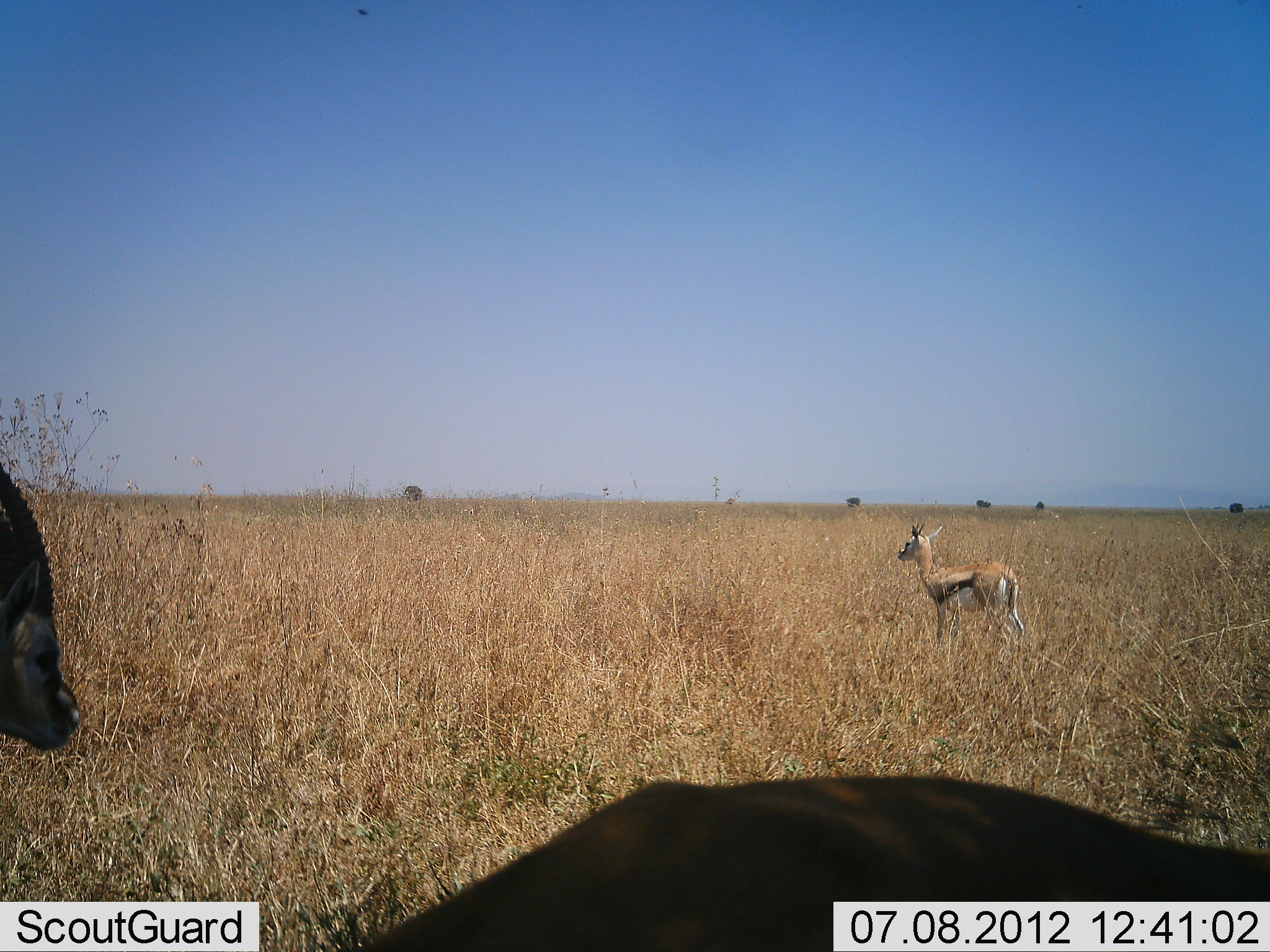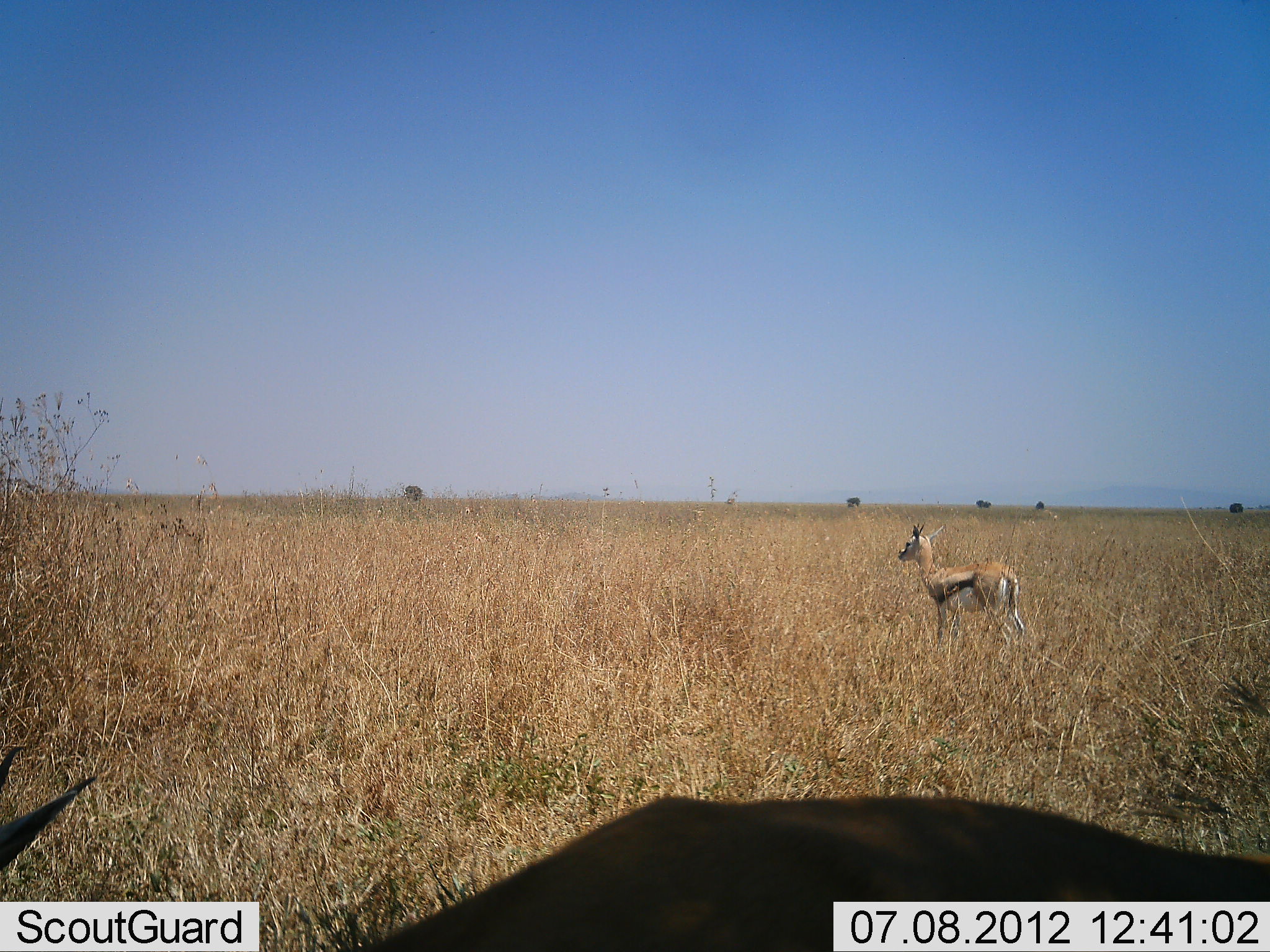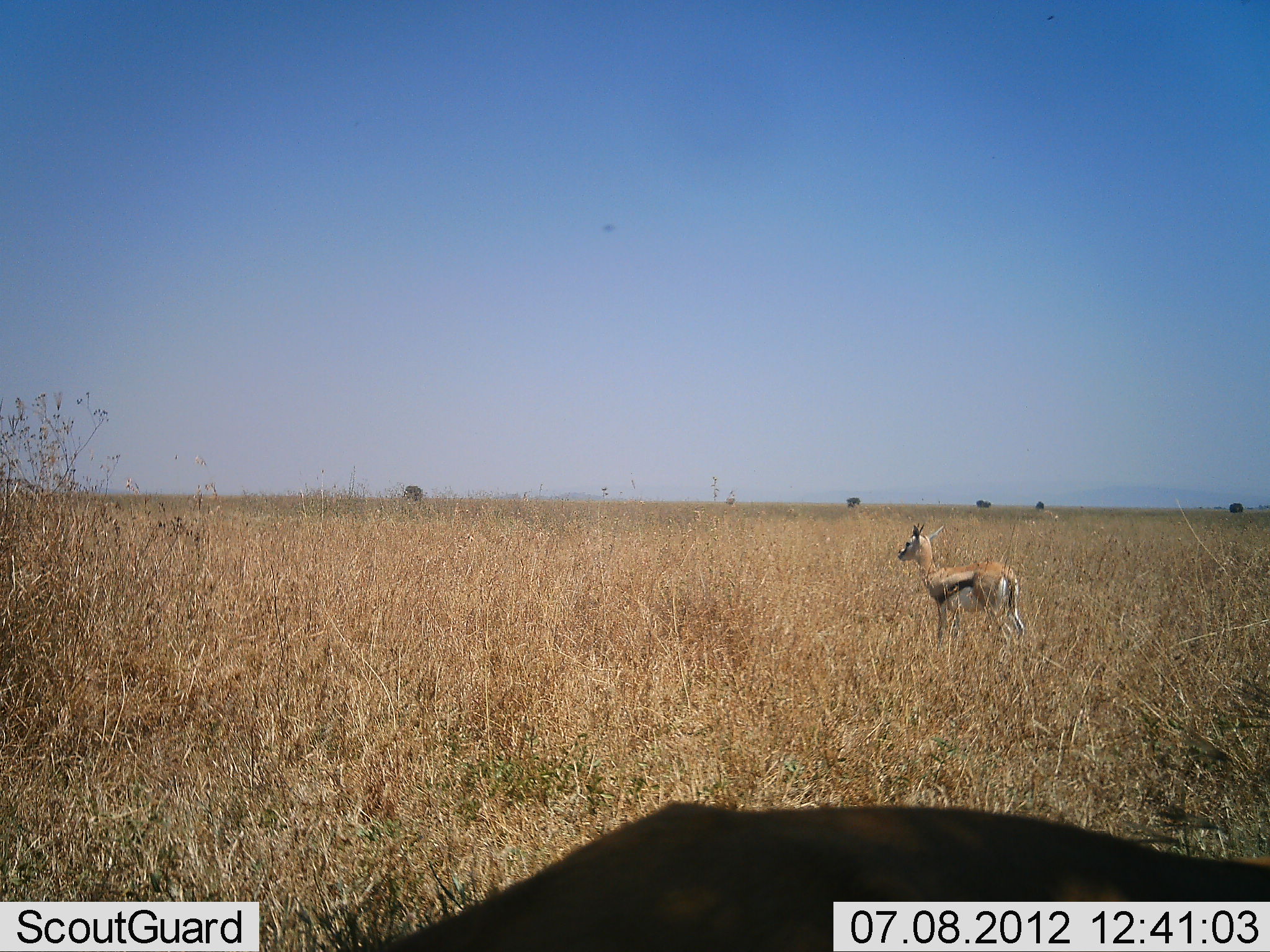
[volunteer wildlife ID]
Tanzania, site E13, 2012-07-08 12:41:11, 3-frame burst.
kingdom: Animalia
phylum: Chordata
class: Mammalia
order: Artiodactyla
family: Bovidae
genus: Eudorcas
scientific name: Eudorcas thomsonii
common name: thomson's gazelle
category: gazellethomsons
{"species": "gazellethomsons (thomson's gazelle) (Eudorcas thomsonii)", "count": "2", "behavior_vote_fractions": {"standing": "100%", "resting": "0%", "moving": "10%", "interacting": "0%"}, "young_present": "0%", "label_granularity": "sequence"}